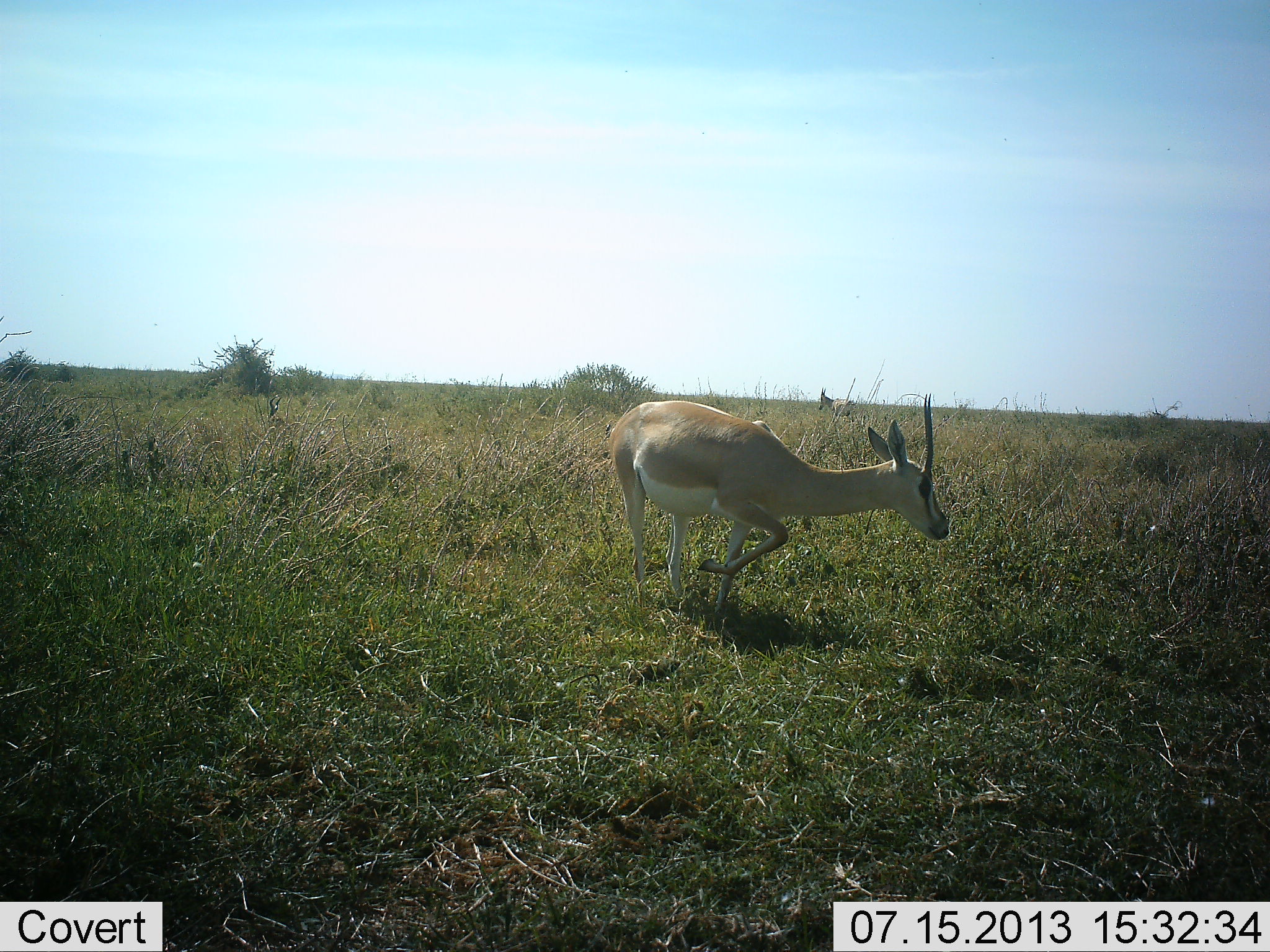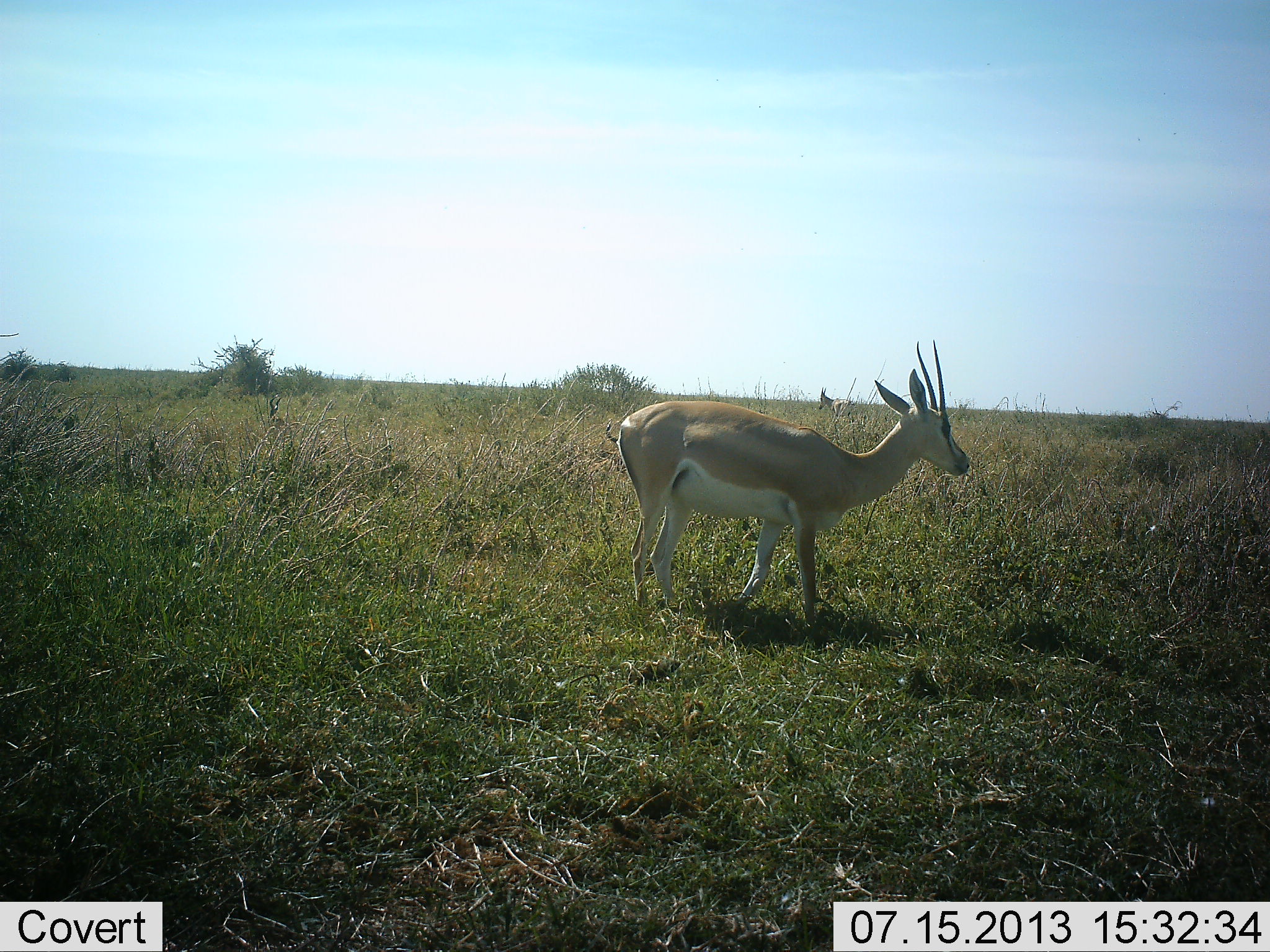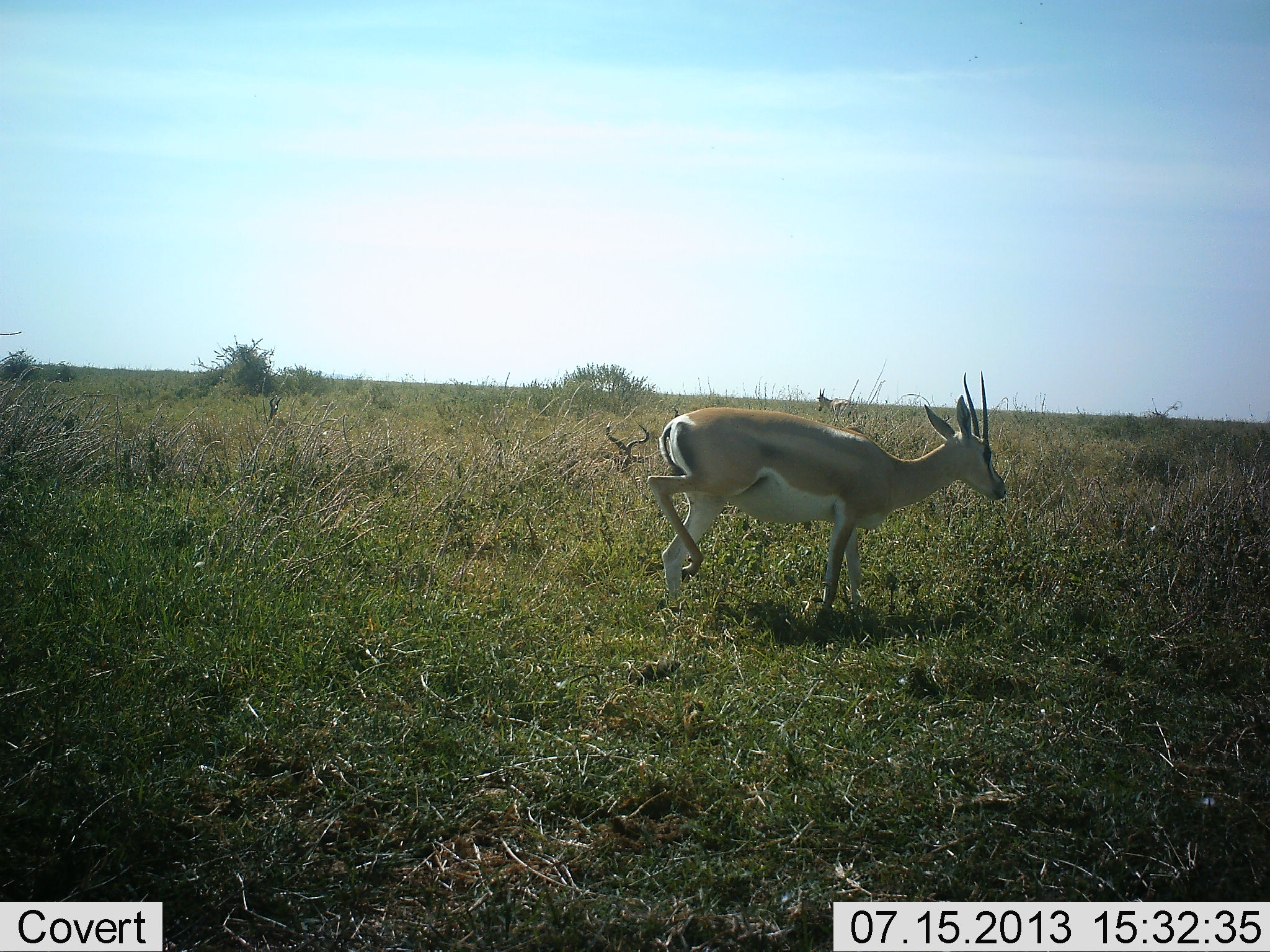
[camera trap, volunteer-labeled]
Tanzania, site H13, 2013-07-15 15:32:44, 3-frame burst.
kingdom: Animalia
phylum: Chordata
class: Mammalia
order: Artiodactyla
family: Bovidae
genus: Nanger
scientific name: Nanger granti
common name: grant's gazelle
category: gazellegrants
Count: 1.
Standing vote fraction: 40%.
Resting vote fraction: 0%.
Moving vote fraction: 67%.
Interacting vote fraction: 0%.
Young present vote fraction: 0%.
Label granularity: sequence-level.